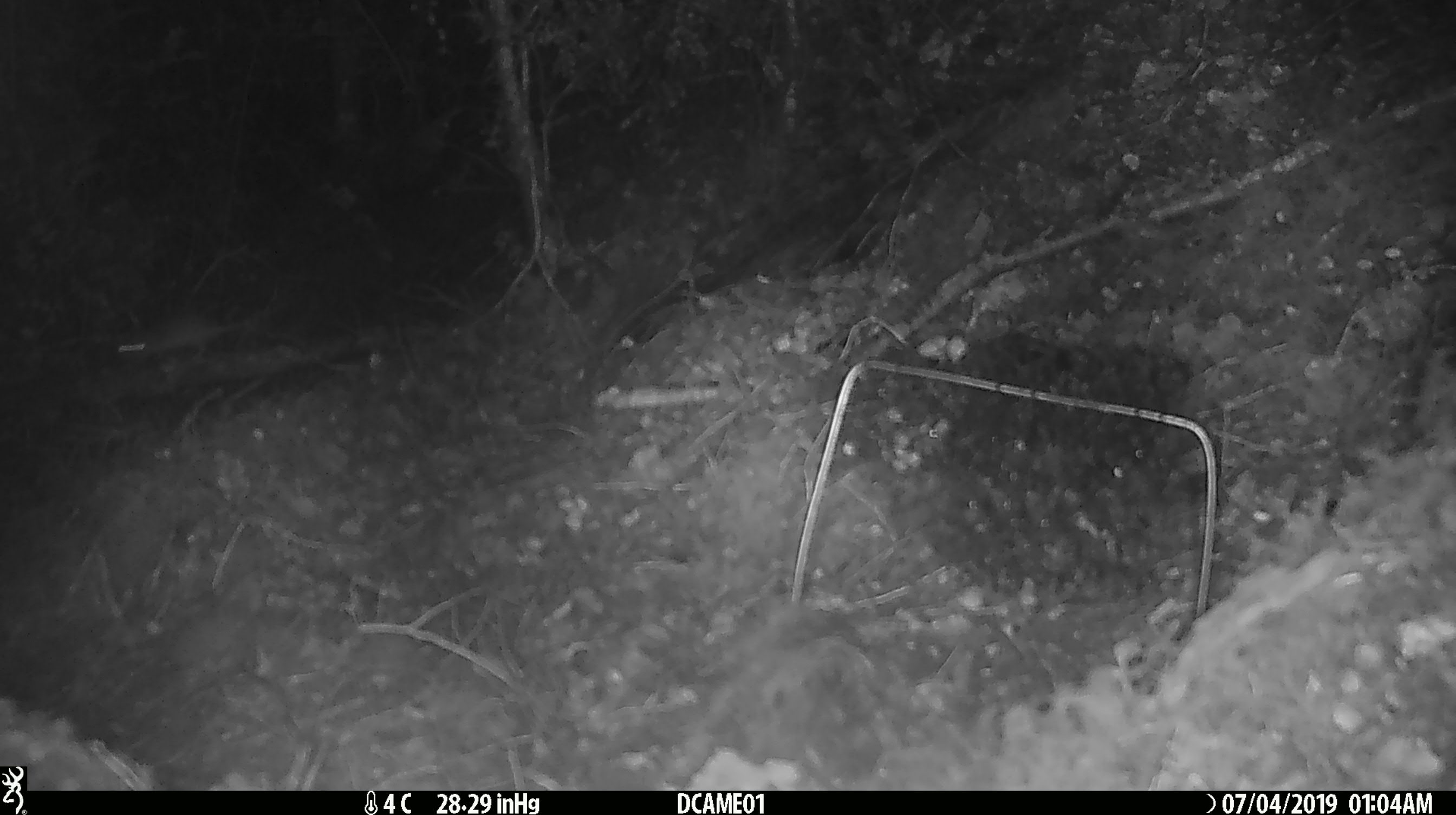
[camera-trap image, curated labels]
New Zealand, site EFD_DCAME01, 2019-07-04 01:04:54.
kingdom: Animalia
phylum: Chordata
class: Mammalia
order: Rodentia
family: Muridae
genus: Mus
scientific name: Mus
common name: mouse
Mouse (Mus).